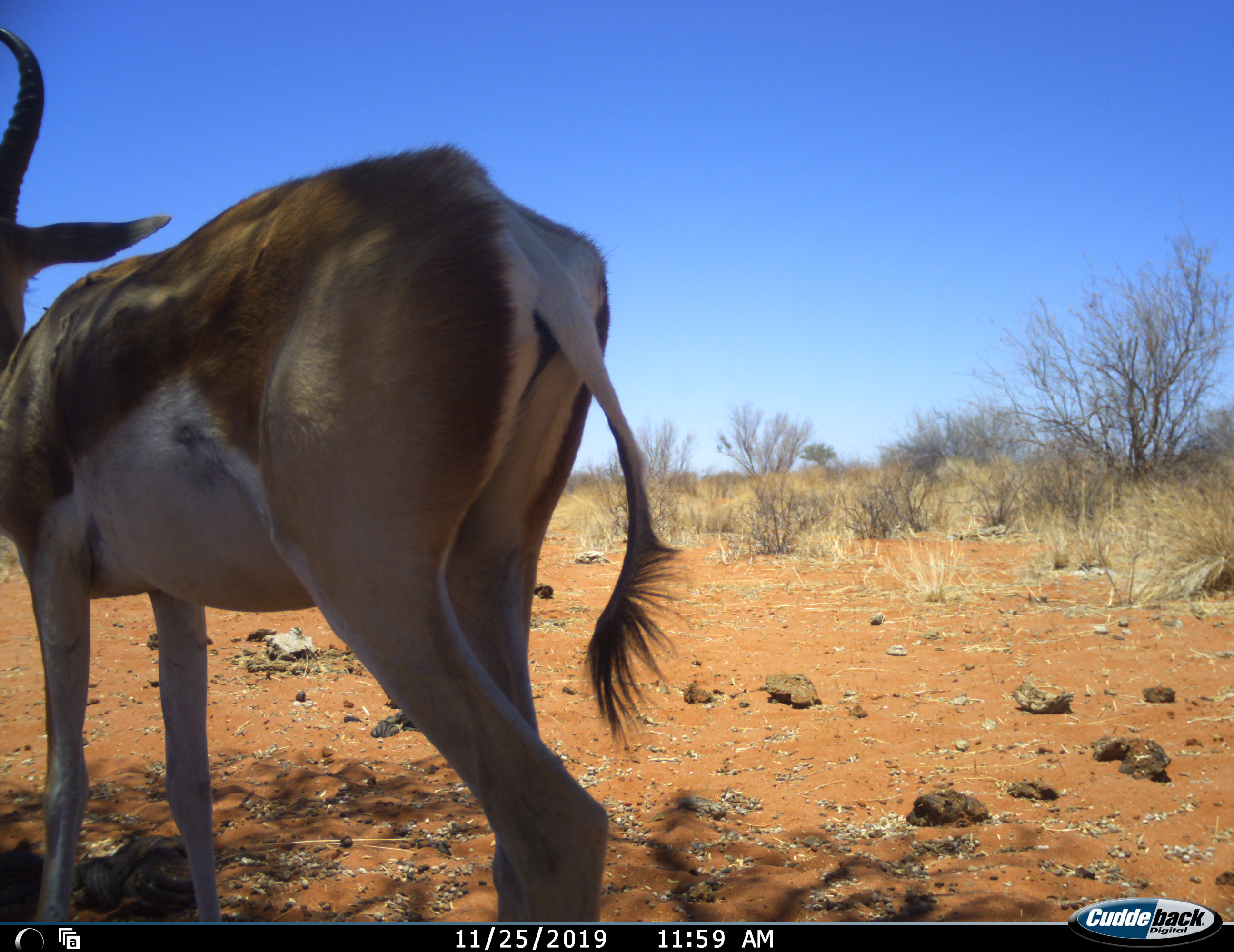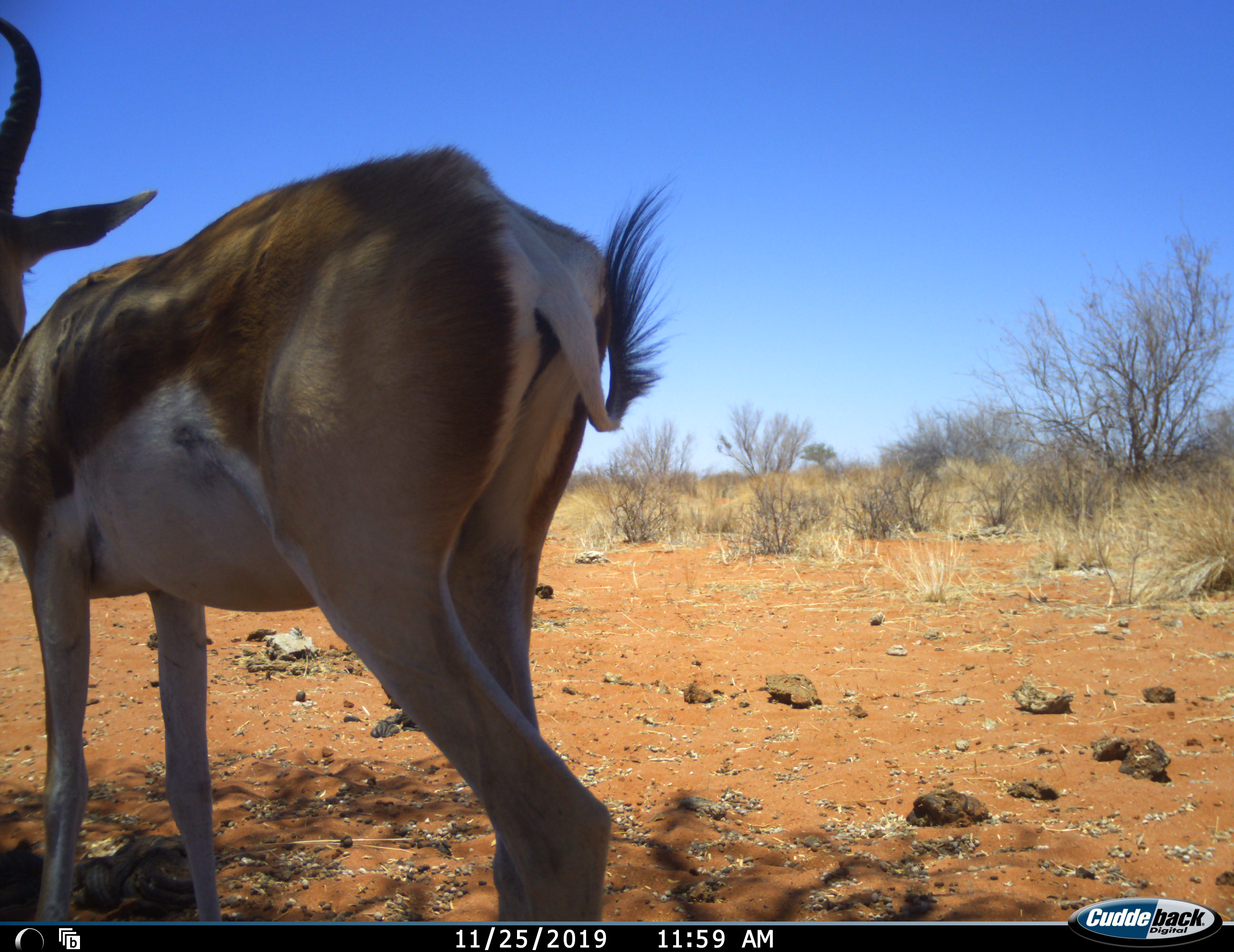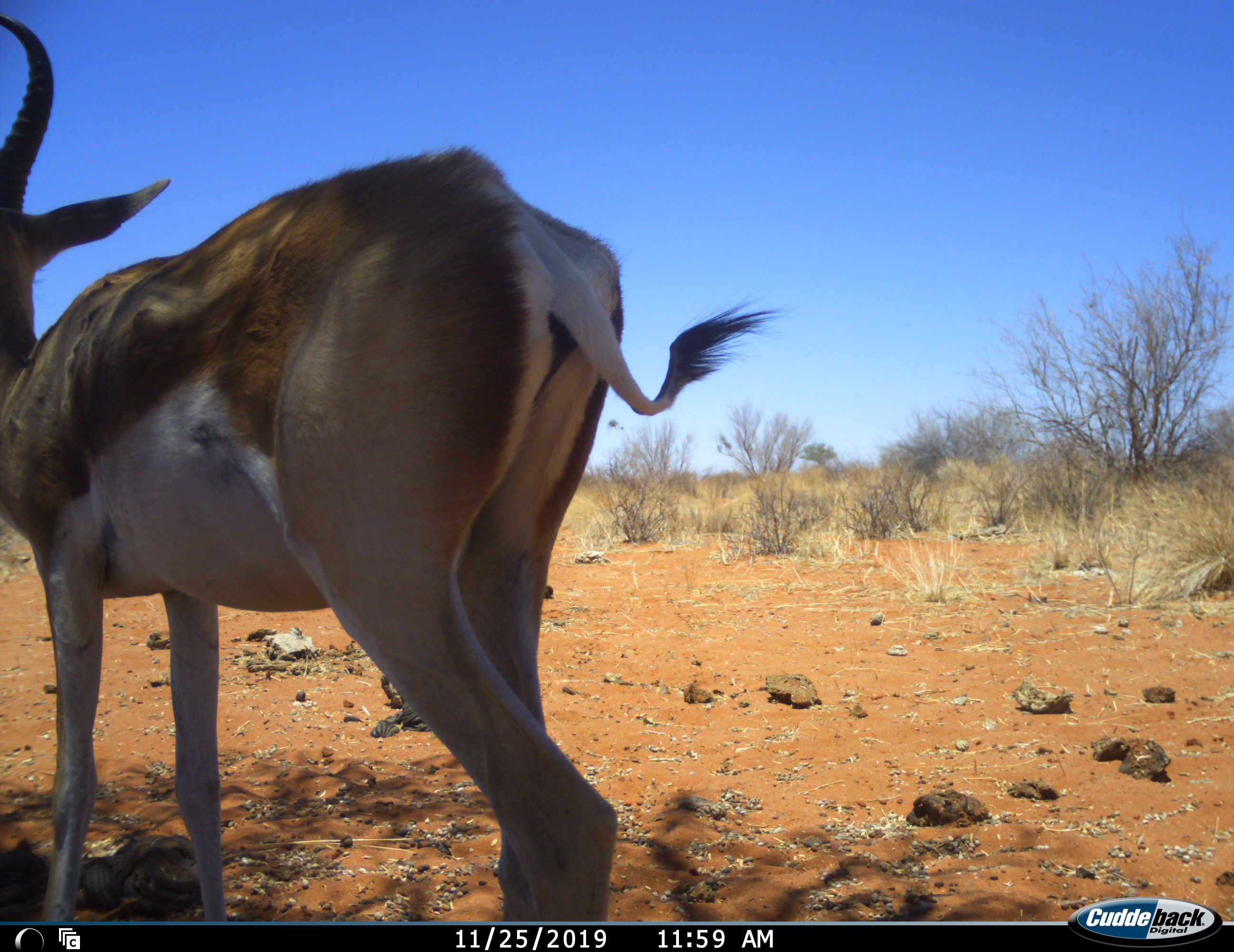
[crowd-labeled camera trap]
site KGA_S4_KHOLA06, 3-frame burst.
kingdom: Animalia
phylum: Chordata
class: Mammalia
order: Artiodactyla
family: Bovidae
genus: Antidorcas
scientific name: Antidorcas marsupialis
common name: springbok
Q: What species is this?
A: Springbok (Antidorcas marsupialis).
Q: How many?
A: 1.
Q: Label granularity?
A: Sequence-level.